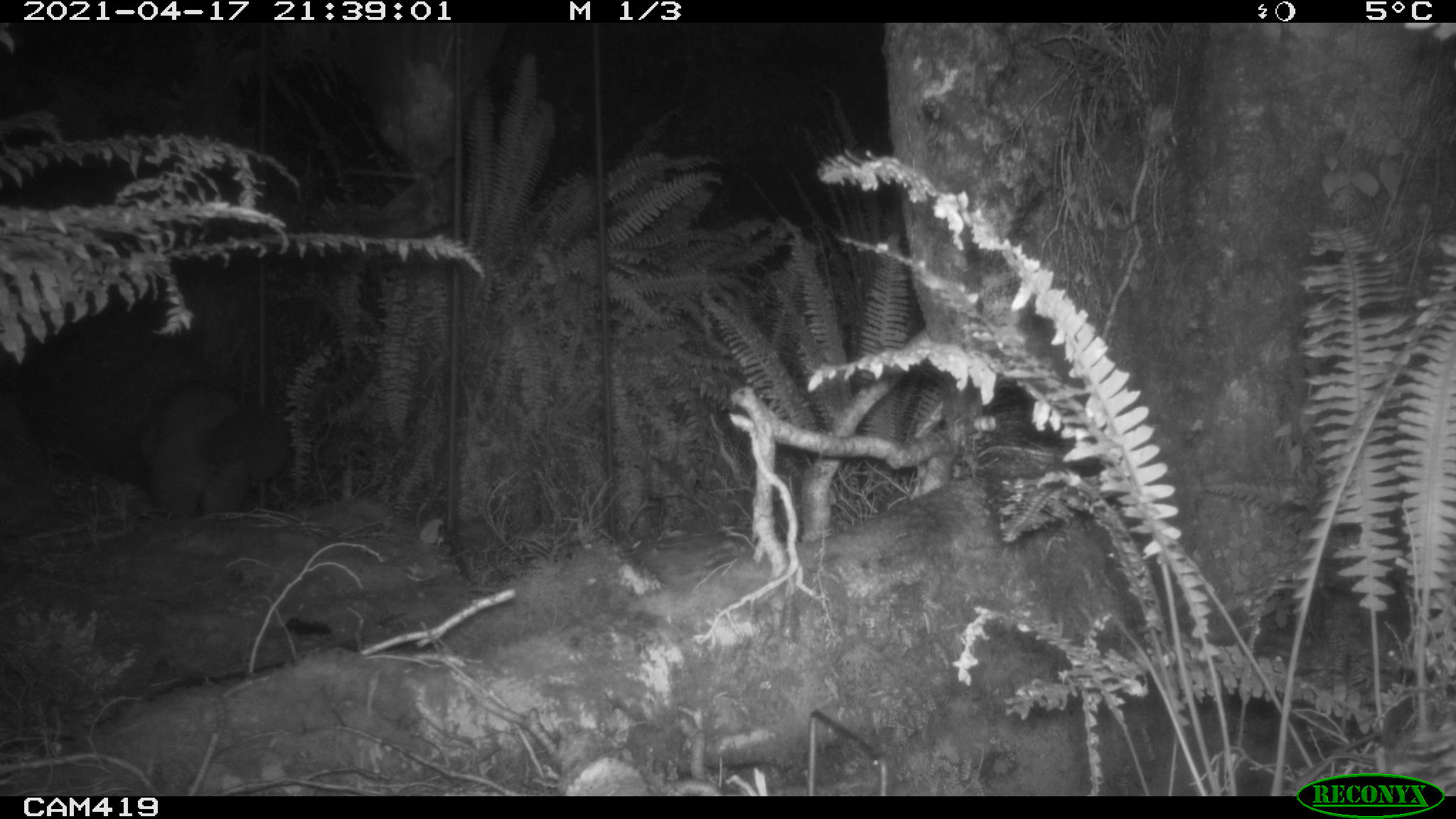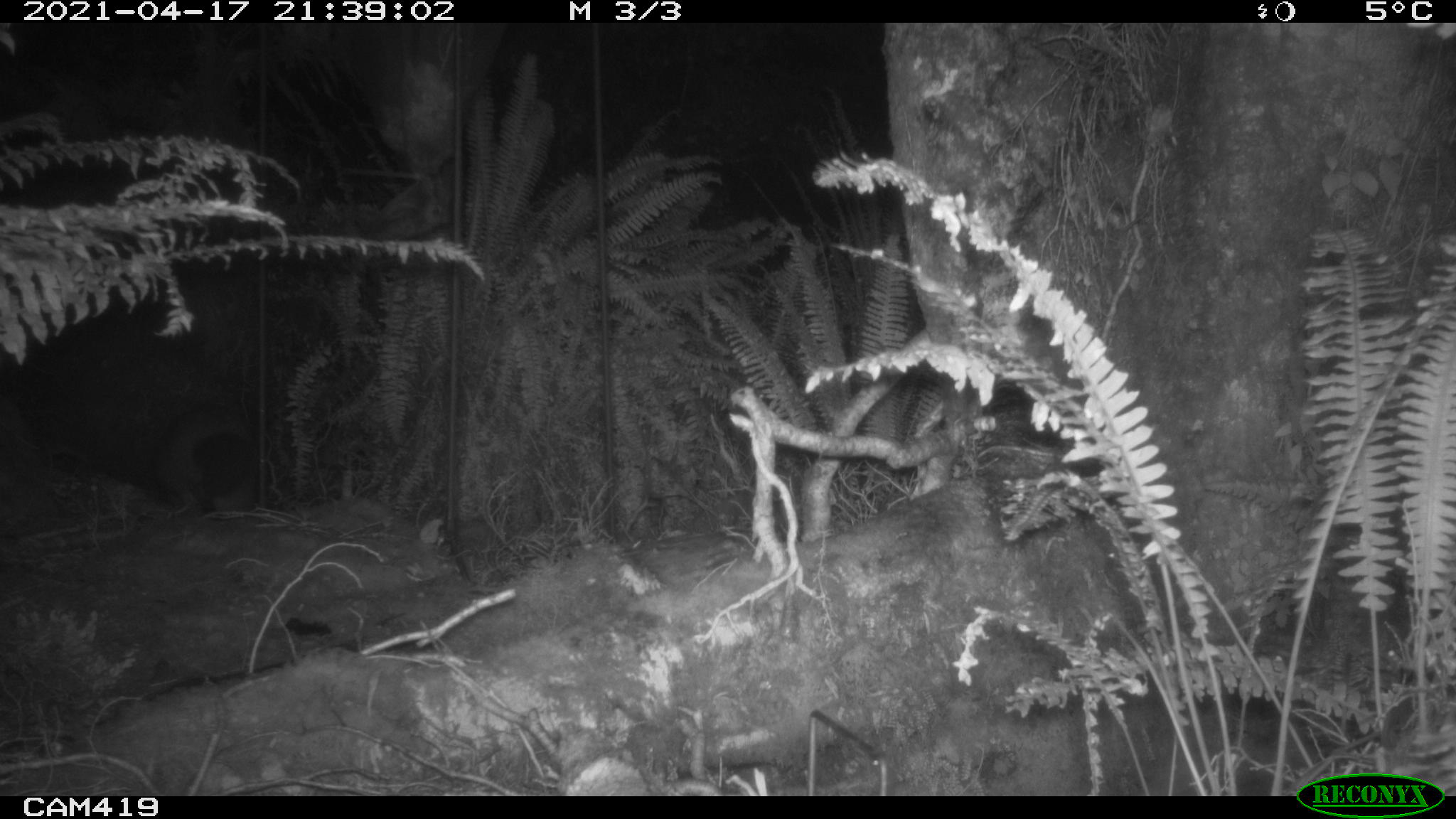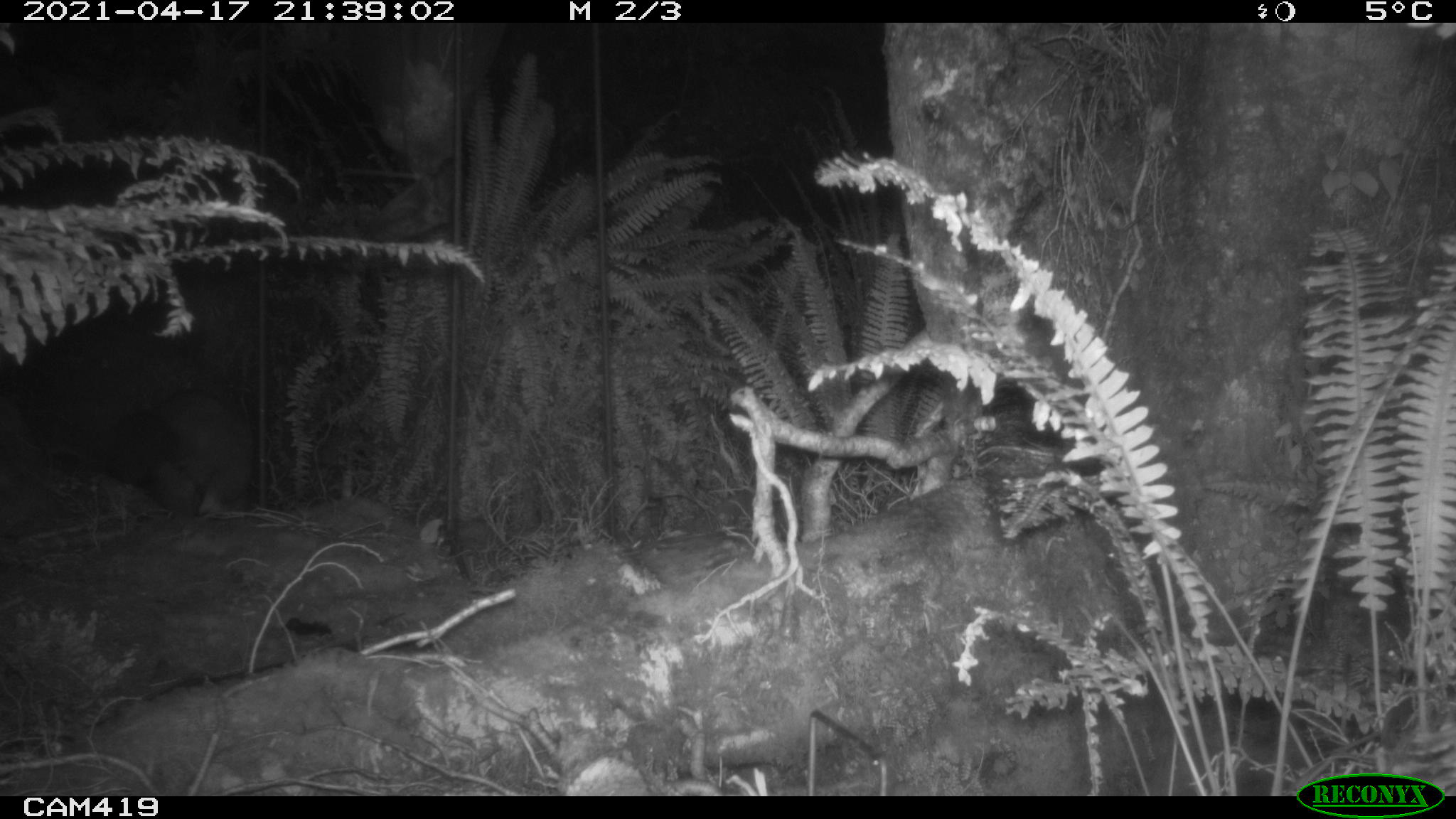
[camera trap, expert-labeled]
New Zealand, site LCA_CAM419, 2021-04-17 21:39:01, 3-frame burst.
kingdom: Animalia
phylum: Chordata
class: Mammalia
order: Diprotodontia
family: Phalangeridae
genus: Trichosurus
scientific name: Trichosurus vulpecula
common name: common brushtail possum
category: possum